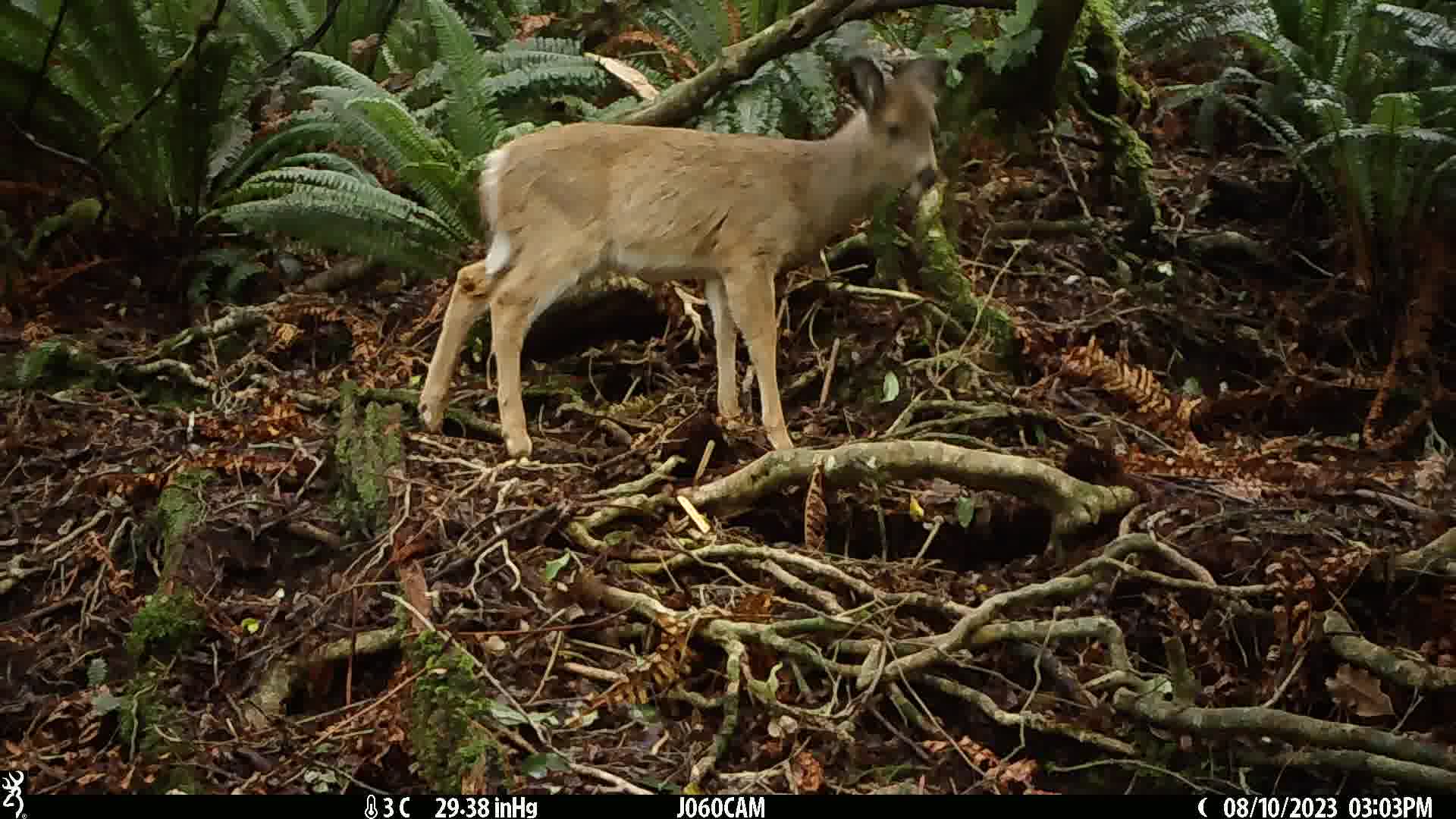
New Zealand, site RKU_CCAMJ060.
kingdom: Animalia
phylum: Chordata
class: Mammalia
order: Artiodactyla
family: Cervidae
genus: Odocoileus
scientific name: Odocoileus virginianus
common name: white-tailed deer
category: white tailed deer